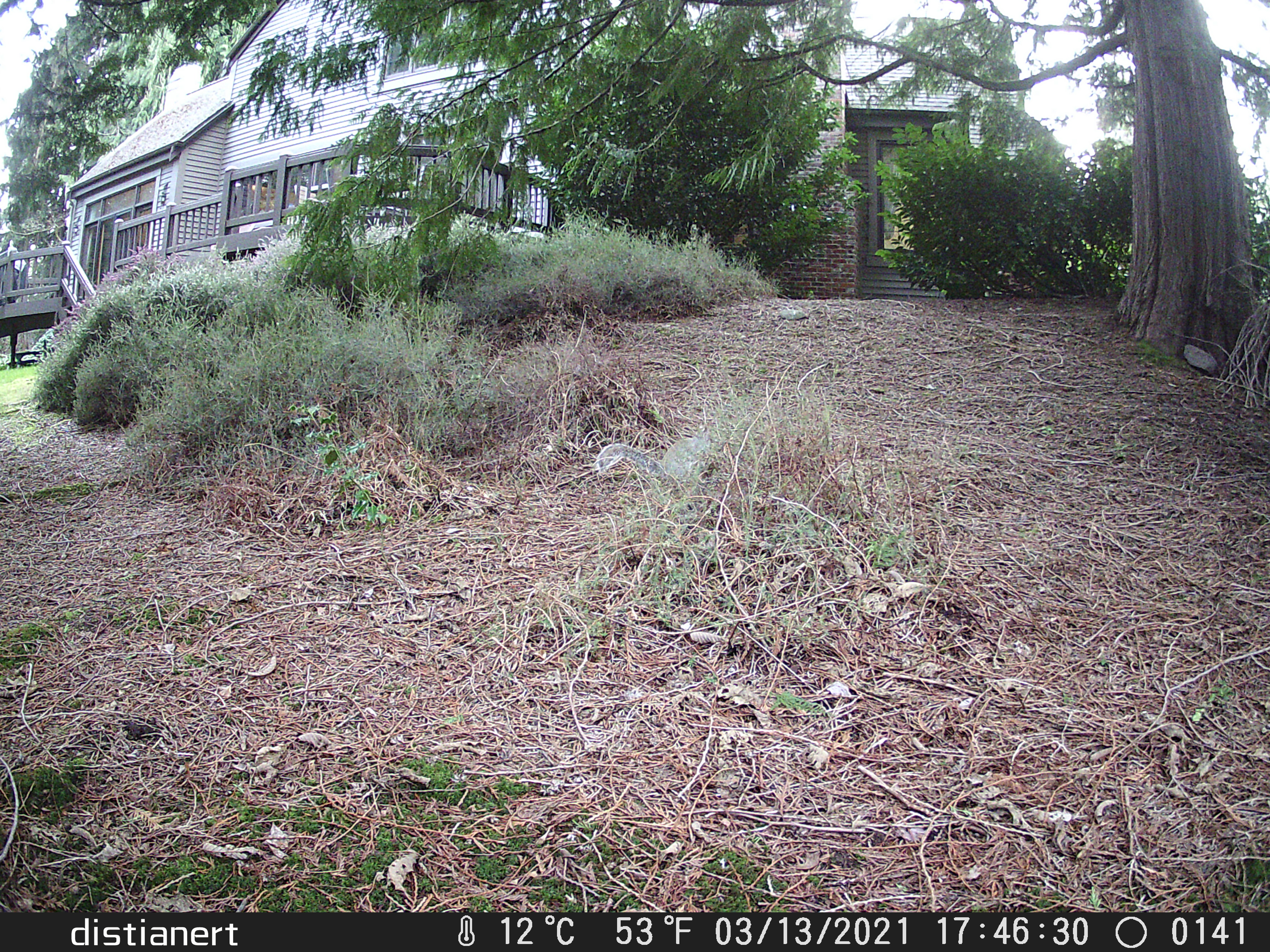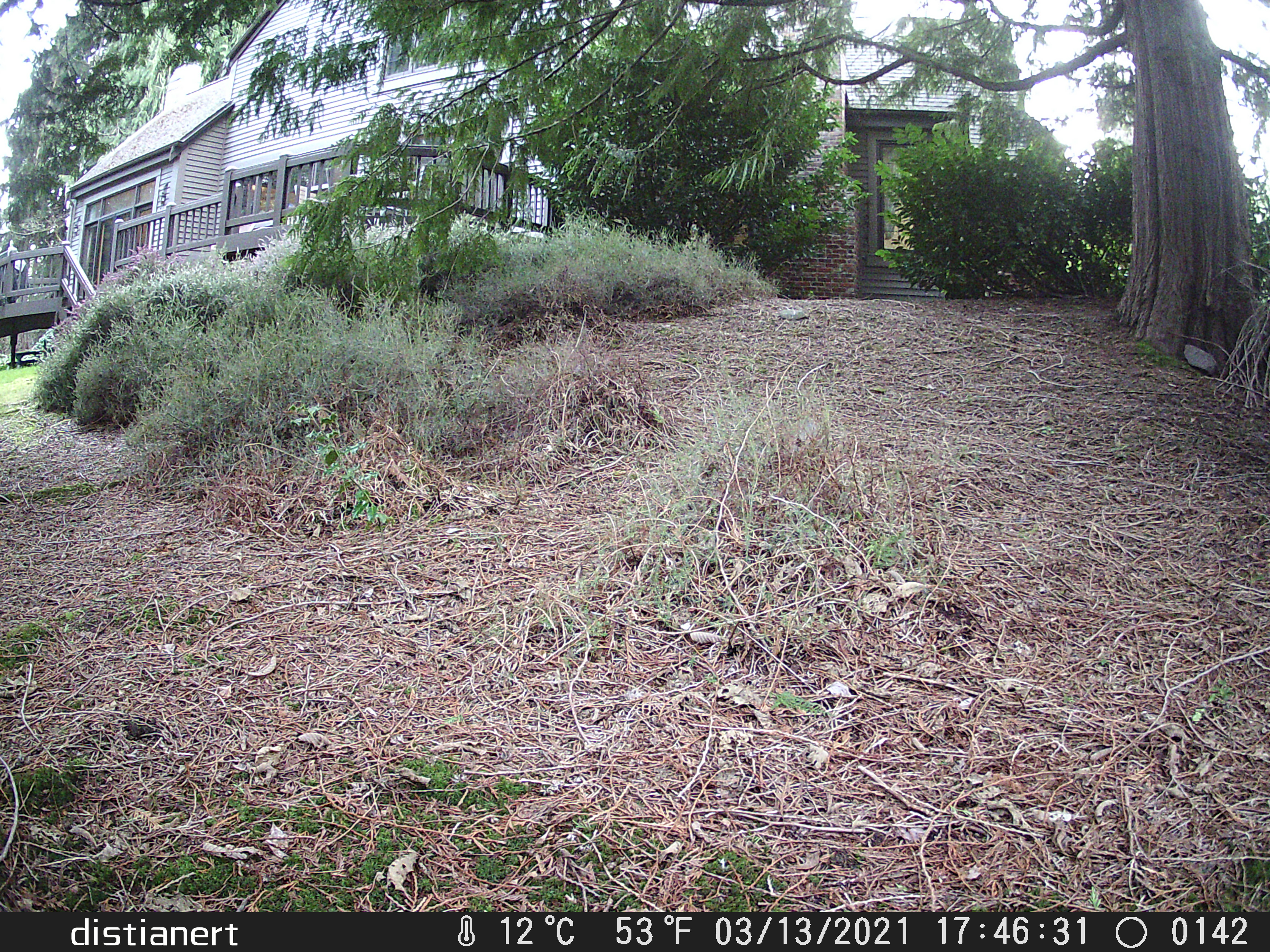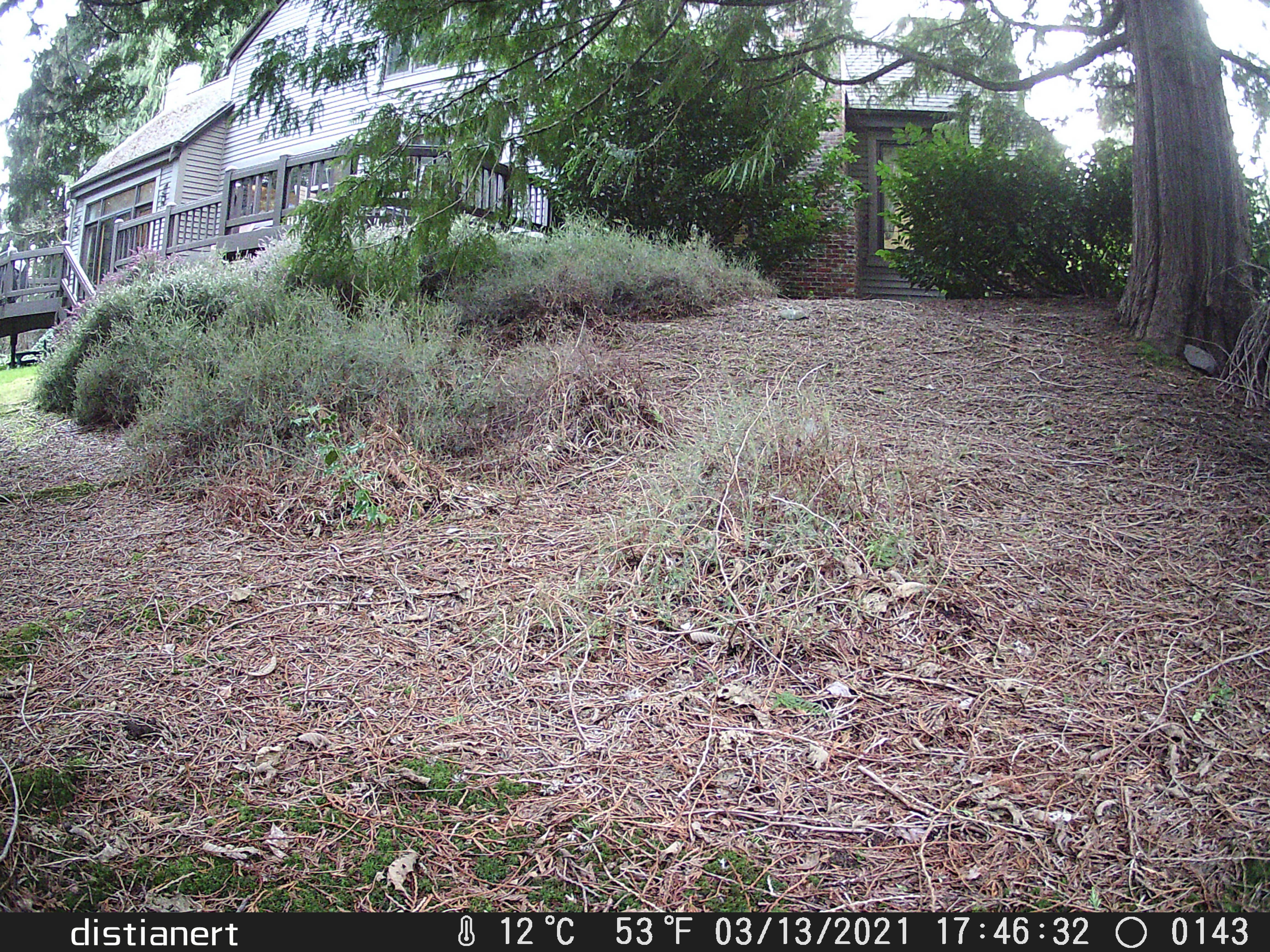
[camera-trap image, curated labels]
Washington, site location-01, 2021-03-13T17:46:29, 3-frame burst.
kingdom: Animalia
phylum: Chordata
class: Mammalia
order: Rodentia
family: Sciuridae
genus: Sciurus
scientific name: Sciurus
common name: squirrel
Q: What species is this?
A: Squirrel (Sciurus).